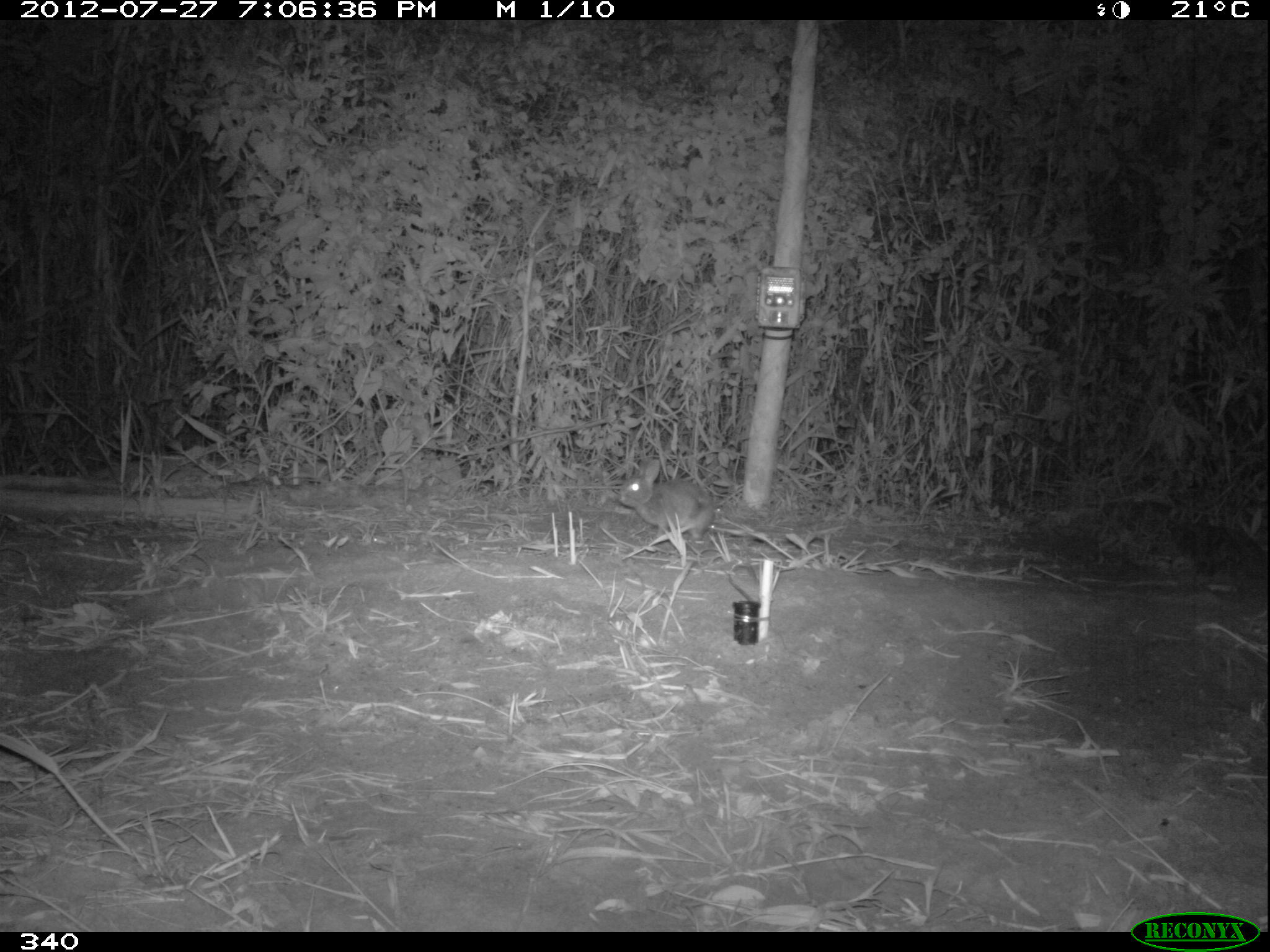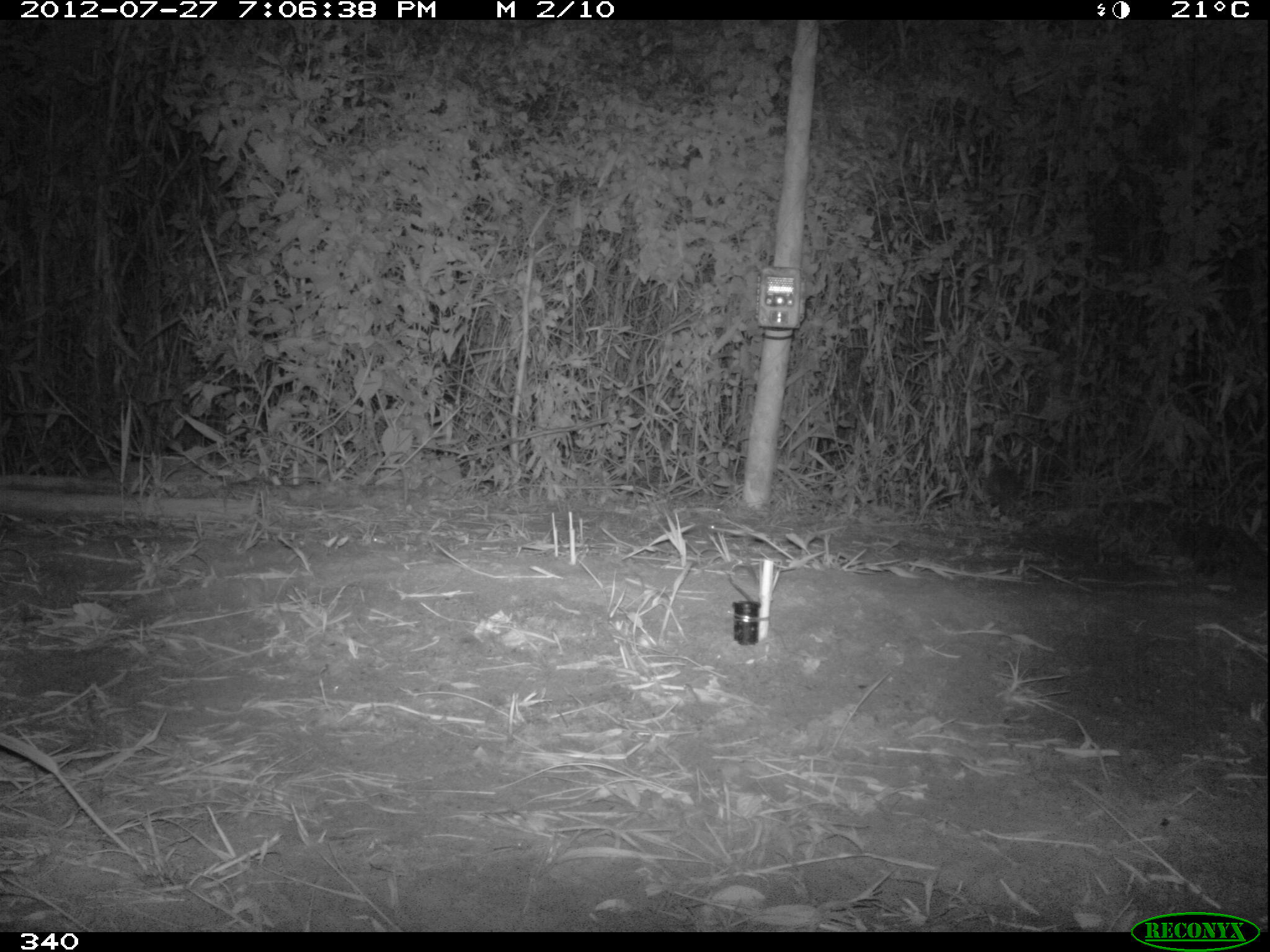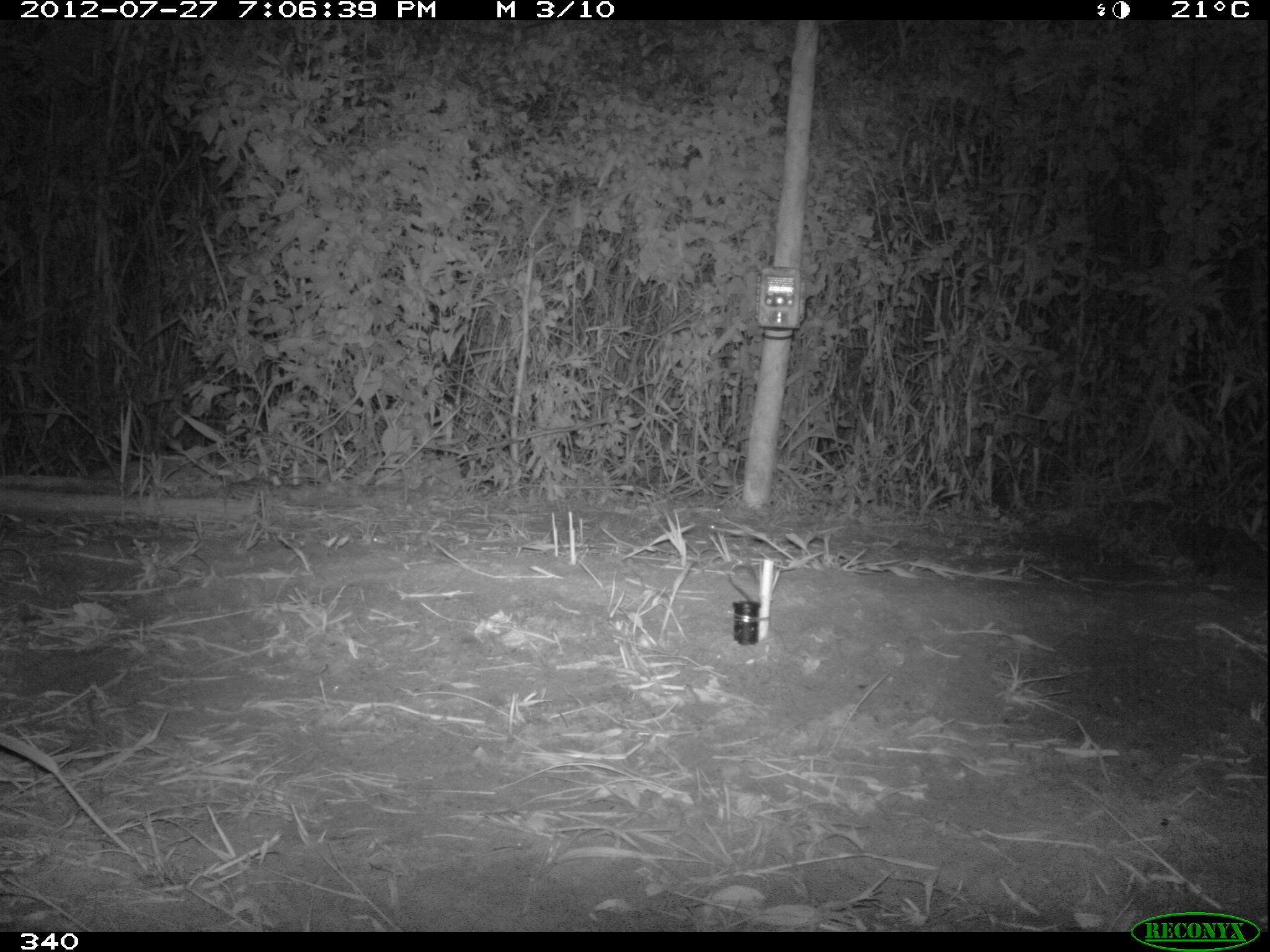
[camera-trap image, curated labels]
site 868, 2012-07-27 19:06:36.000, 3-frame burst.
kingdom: Animalia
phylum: Chordata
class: Mammalia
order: Lagomorpha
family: Leporidae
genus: Sylvilagus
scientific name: Sylvilagus brasiliensis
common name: tapeti